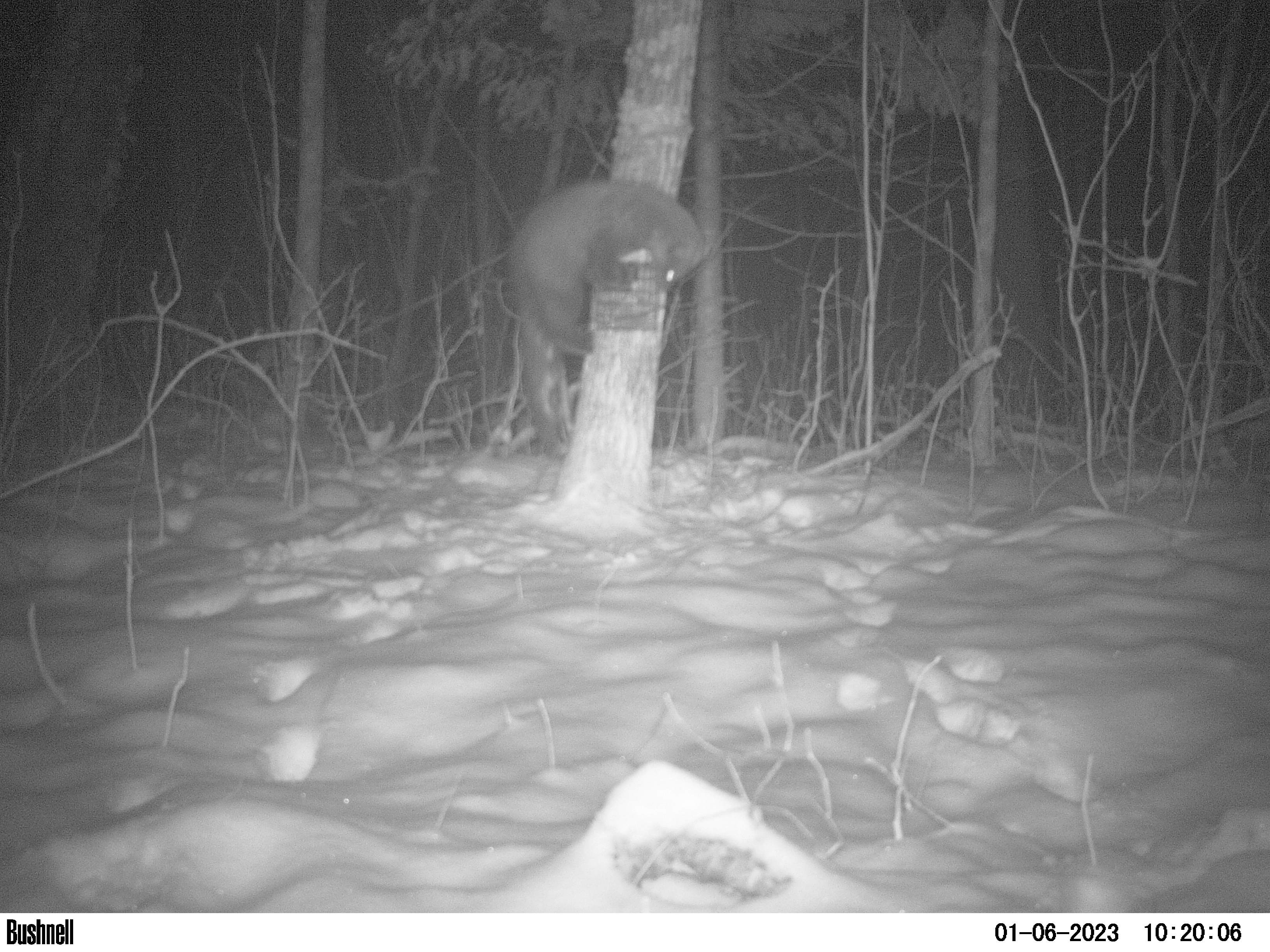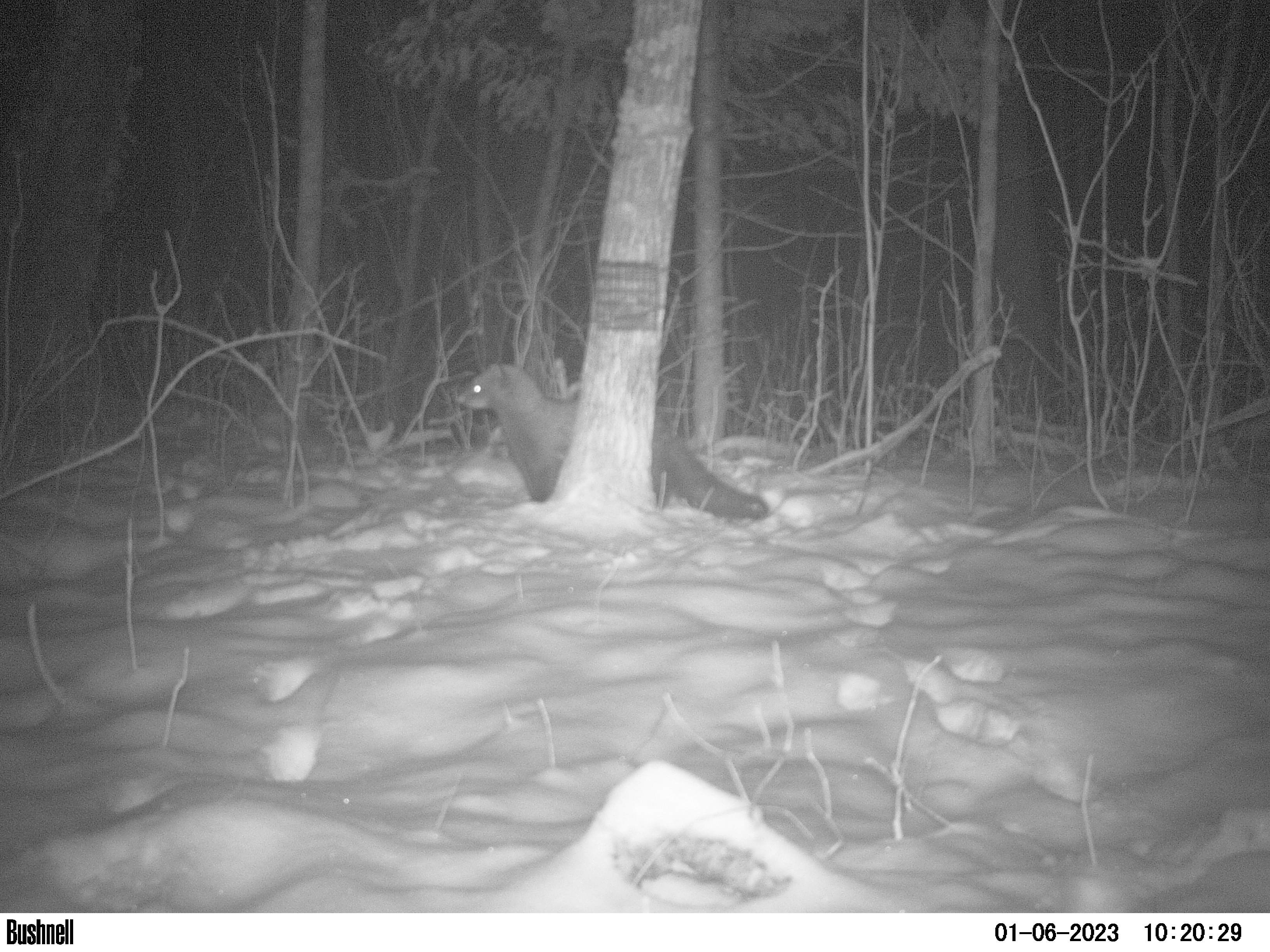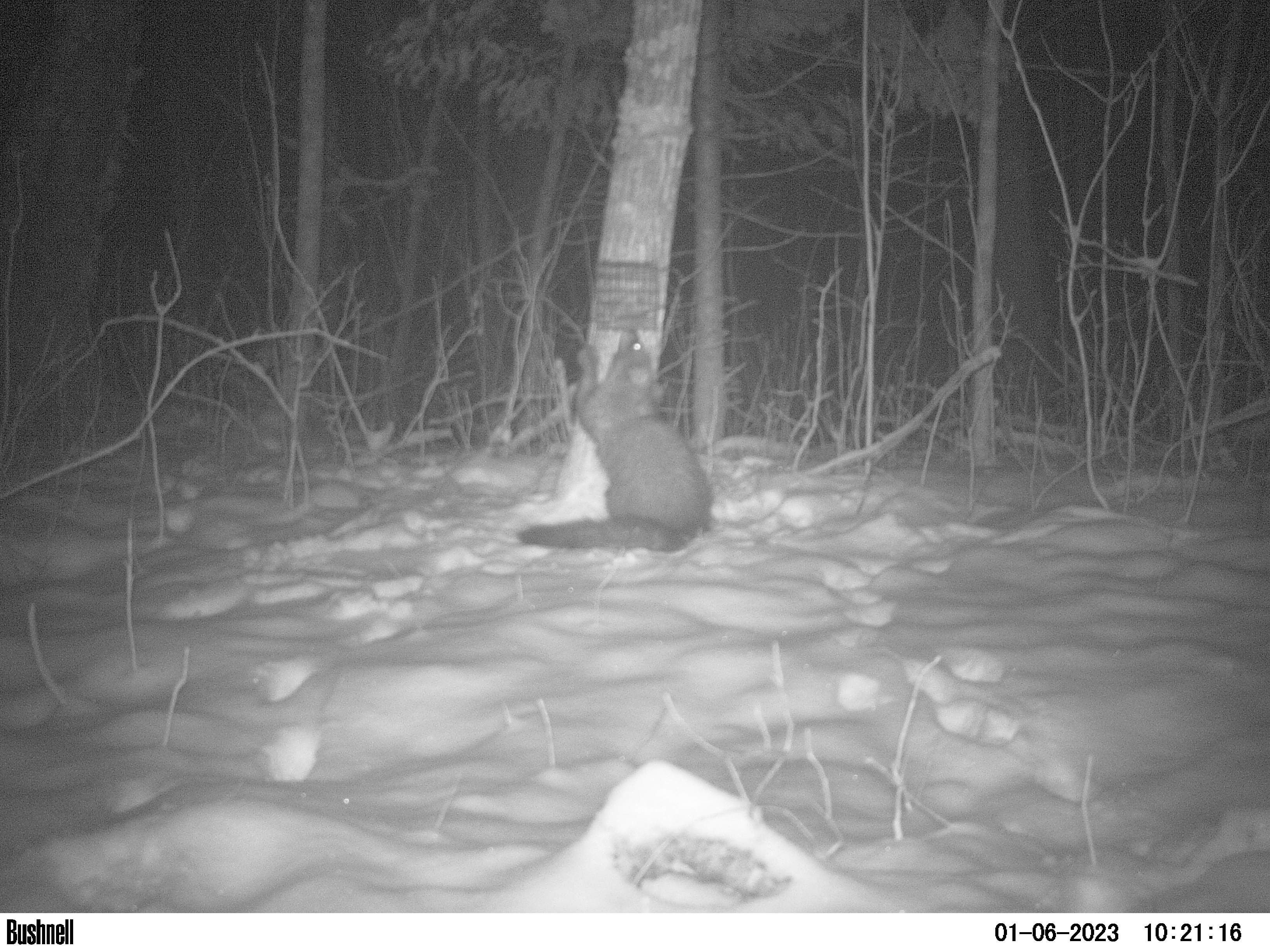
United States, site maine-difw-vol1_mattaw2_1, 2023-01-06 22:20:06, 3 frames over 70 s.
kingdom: Animalia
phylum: Chordata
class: Mammalia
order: Carnivora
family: Mustelidae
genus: Pekania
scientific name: Pekania pennanti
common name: fisher